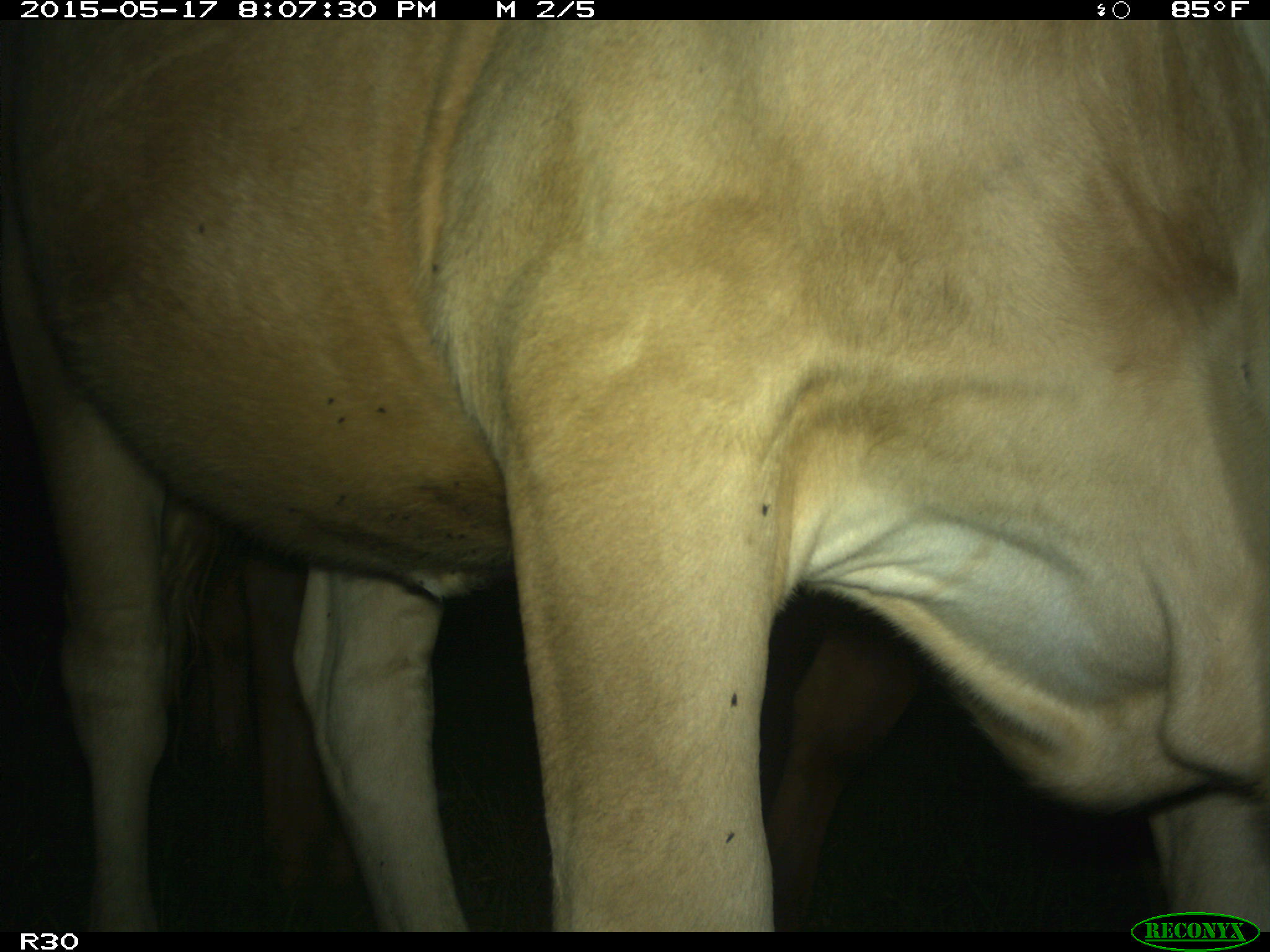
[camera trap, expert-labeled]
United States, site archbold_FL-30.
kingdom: Animalia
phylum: Chordata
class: Mammalia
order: Artiodactyla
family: Bovidae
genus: Bos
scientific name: Bos taurus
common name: domestic cow